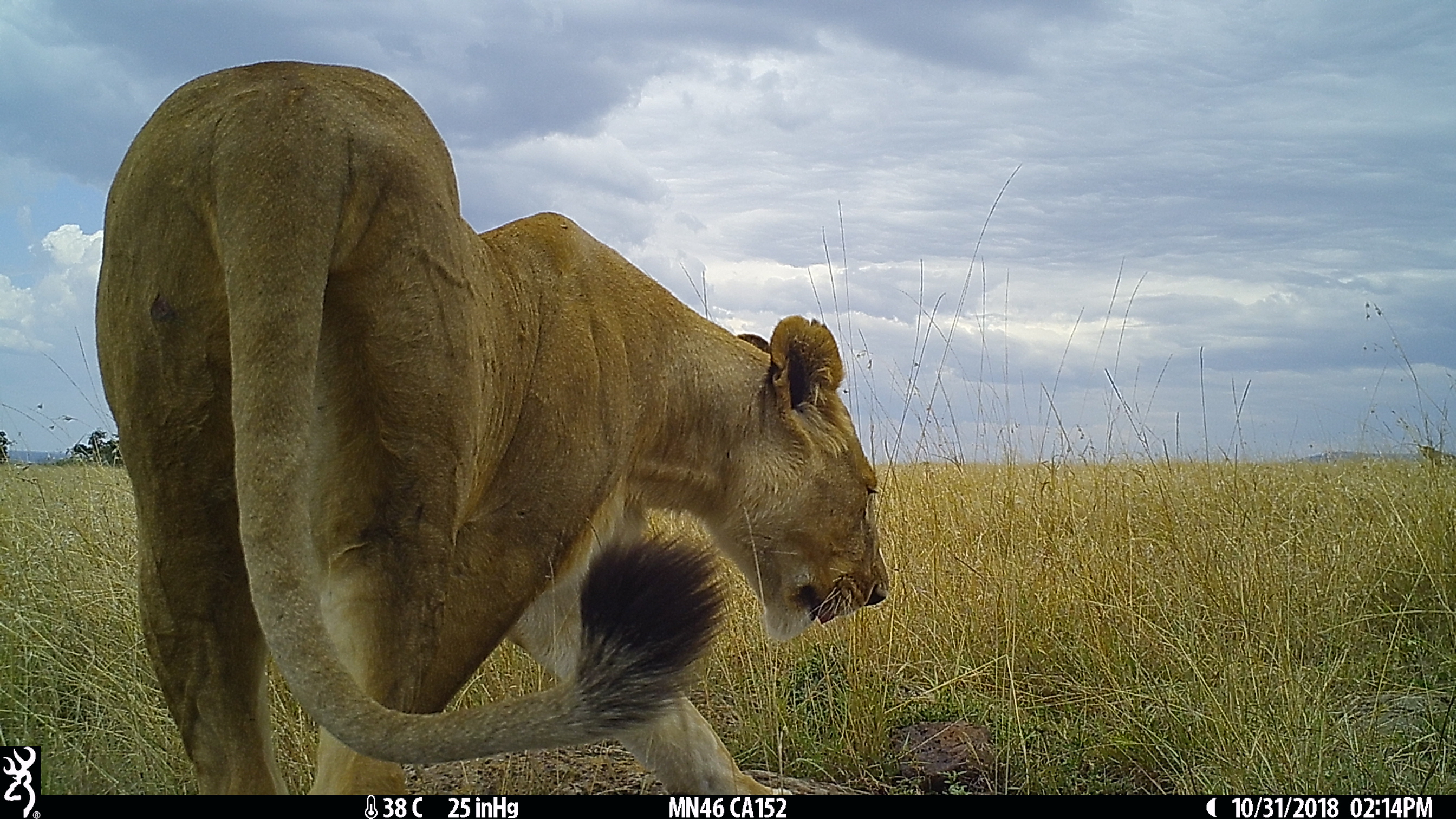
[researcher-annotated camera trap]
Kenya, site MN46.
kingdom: Animalia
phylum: Chordata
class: Mammalia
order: Carnivora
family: Felidae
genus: Panthera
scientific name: Panthera leo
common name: lion